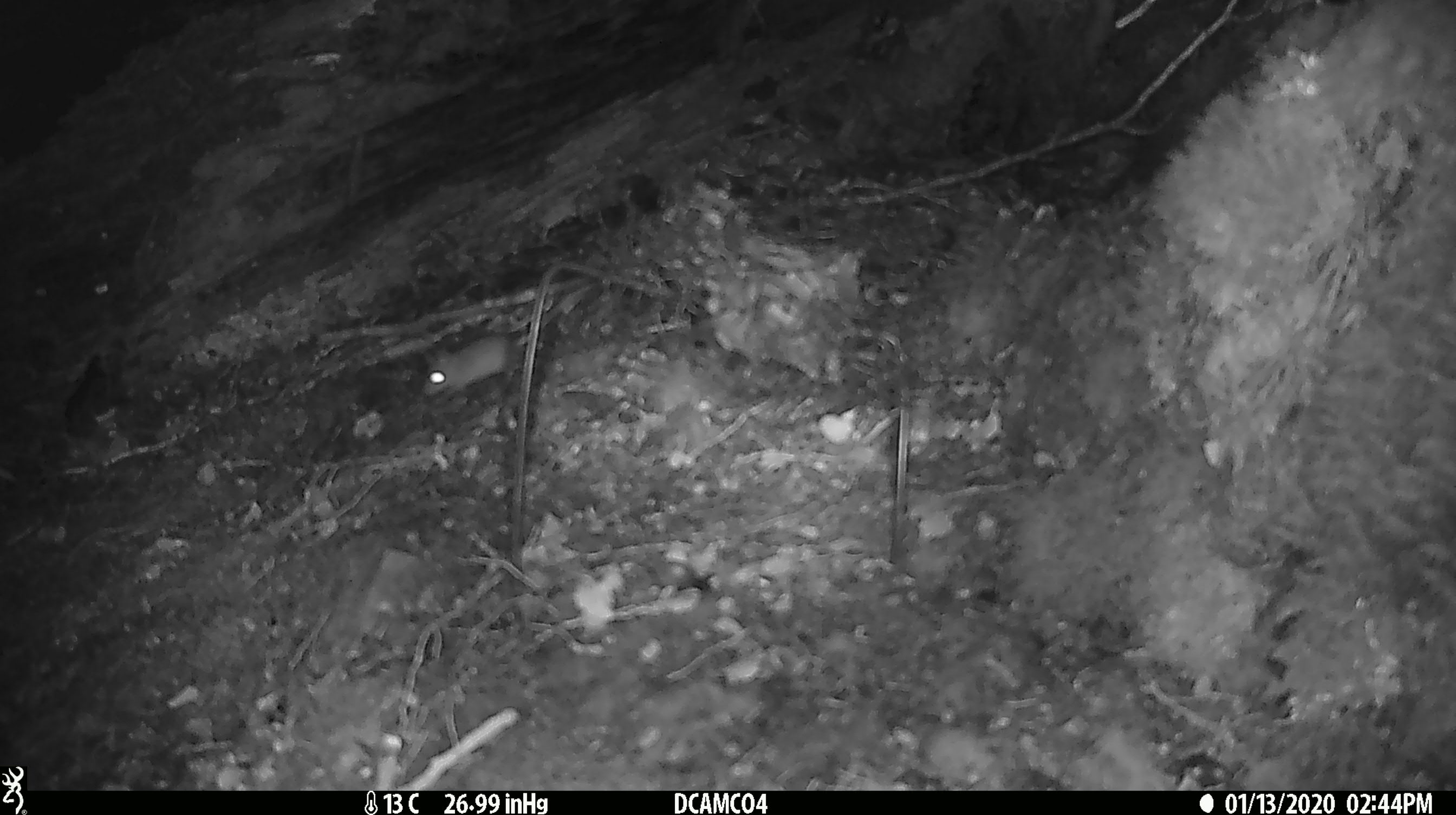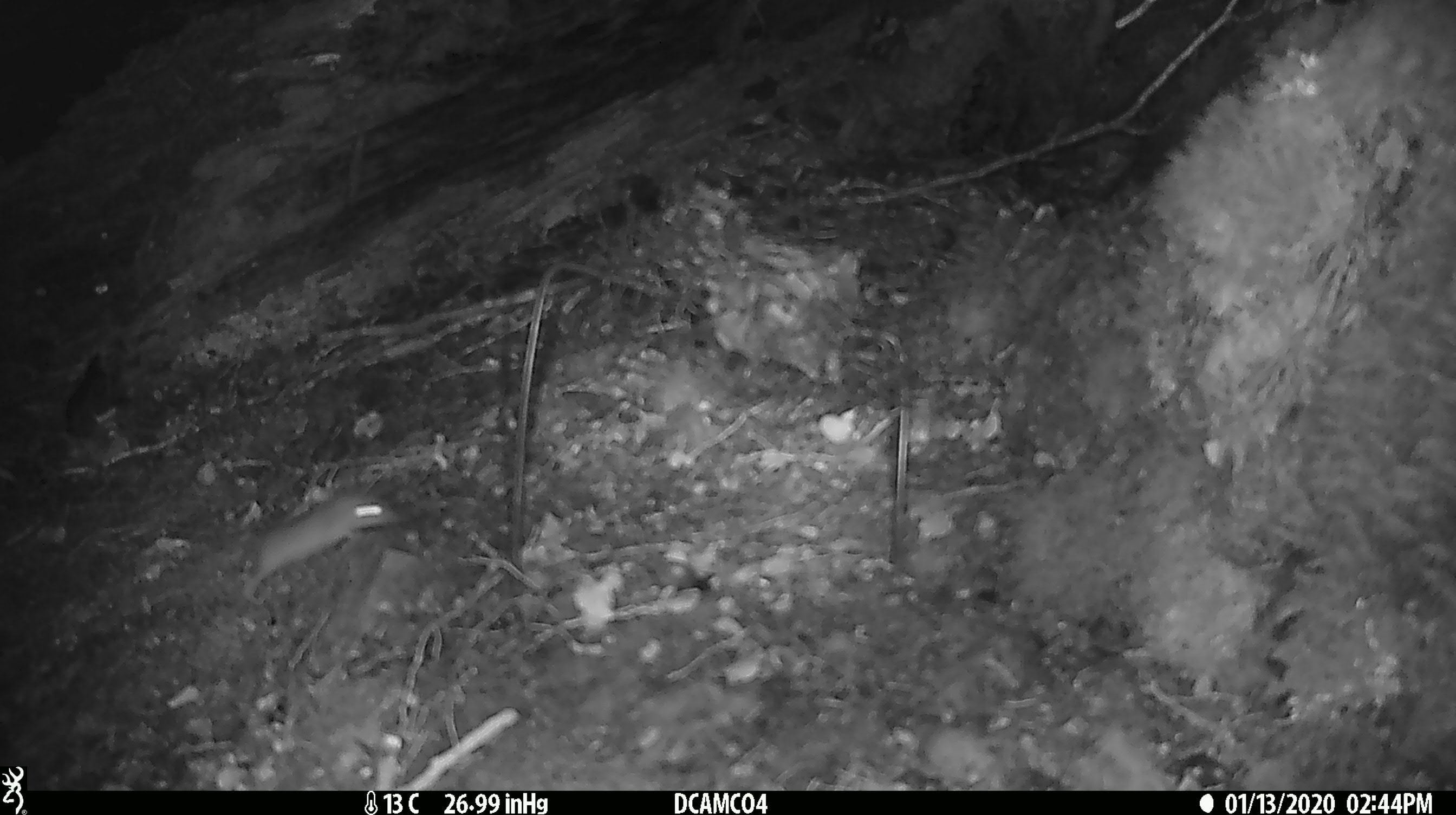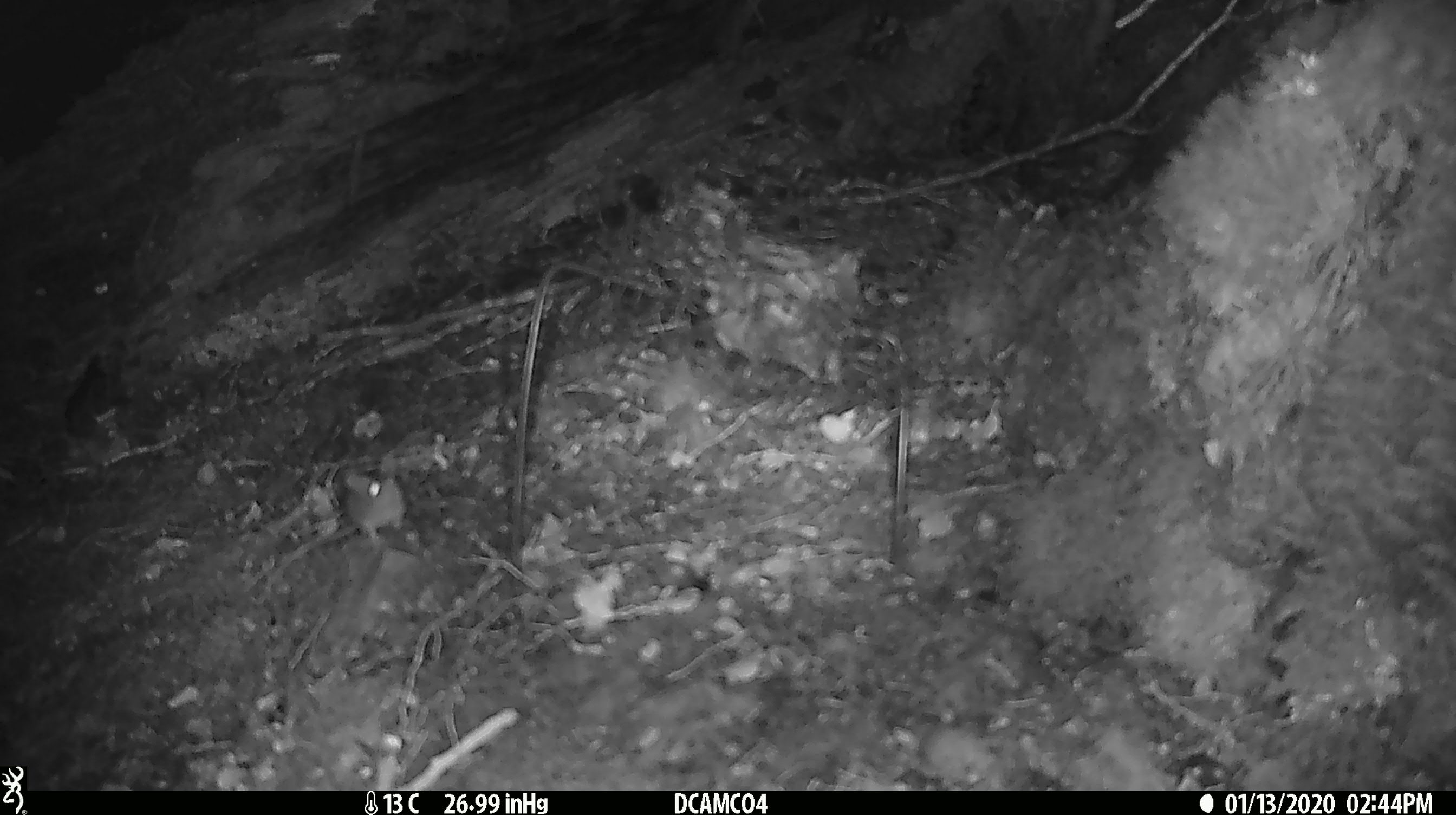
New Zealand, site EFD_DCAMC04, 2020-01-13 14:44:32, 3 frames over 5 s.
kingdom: Animalia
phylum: Chordata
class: Mammalia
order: Rodentia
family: Muridae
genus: Mus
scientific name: Mus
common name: mouse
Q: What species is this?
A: Mouse (Mus).